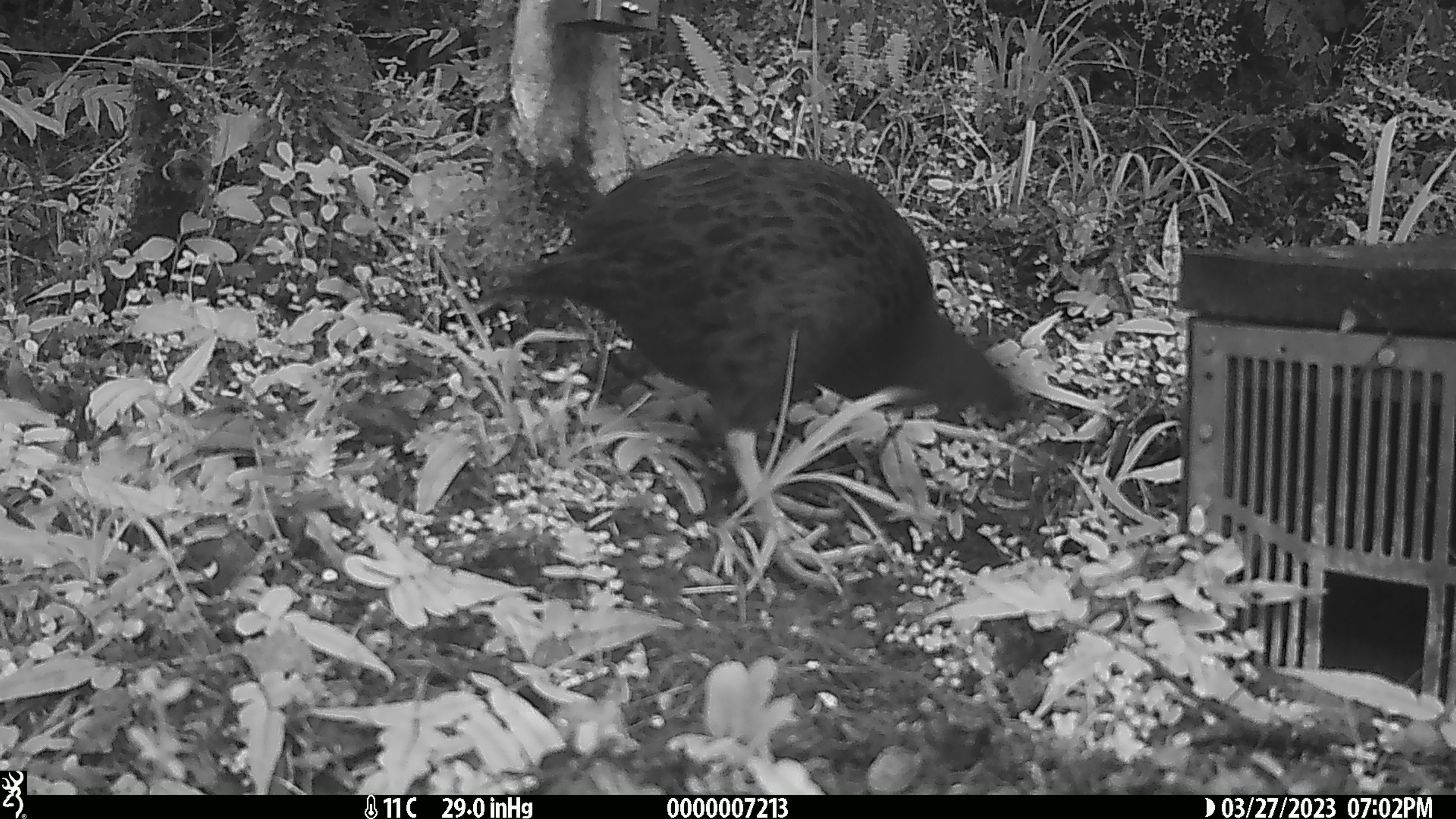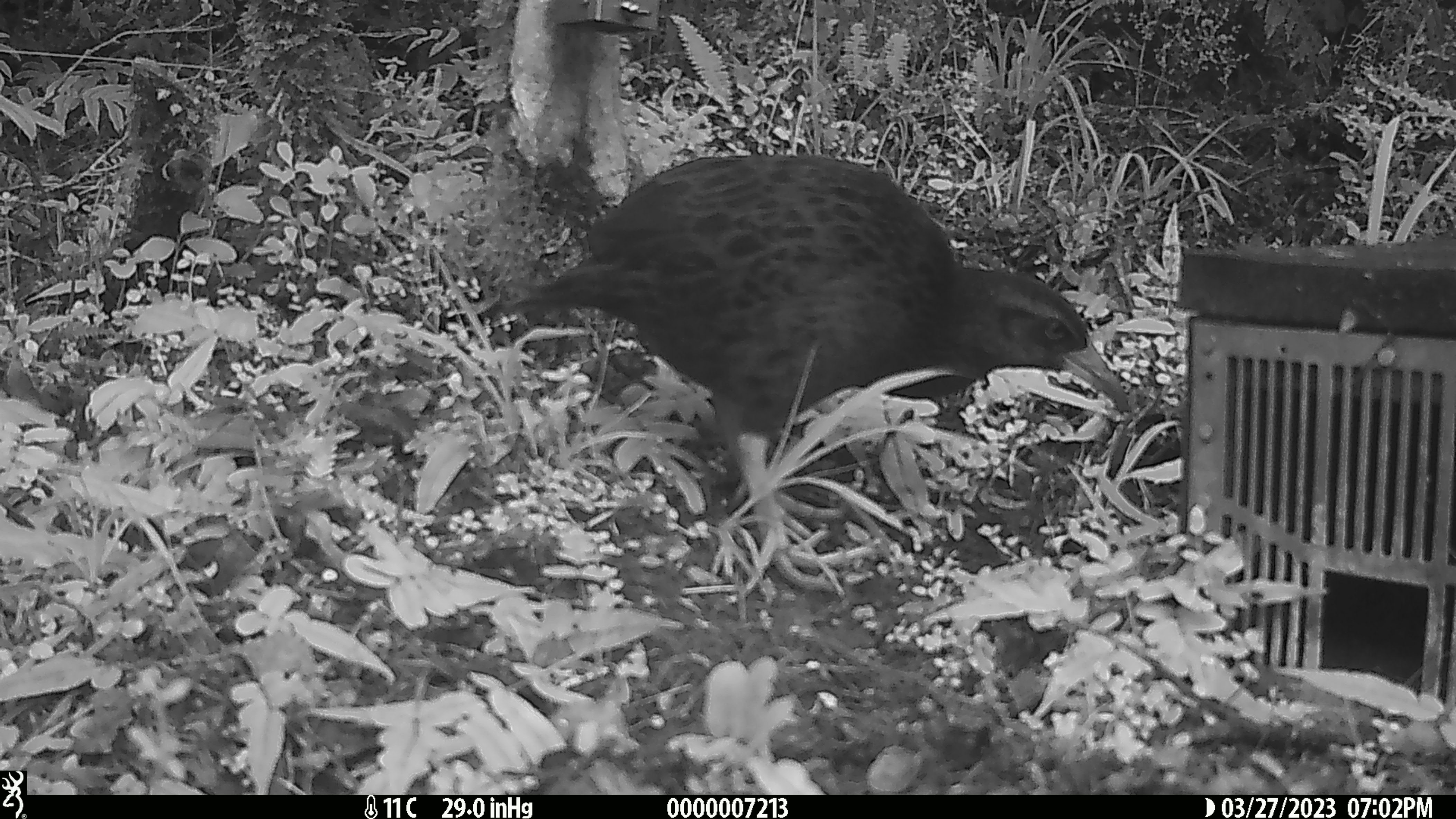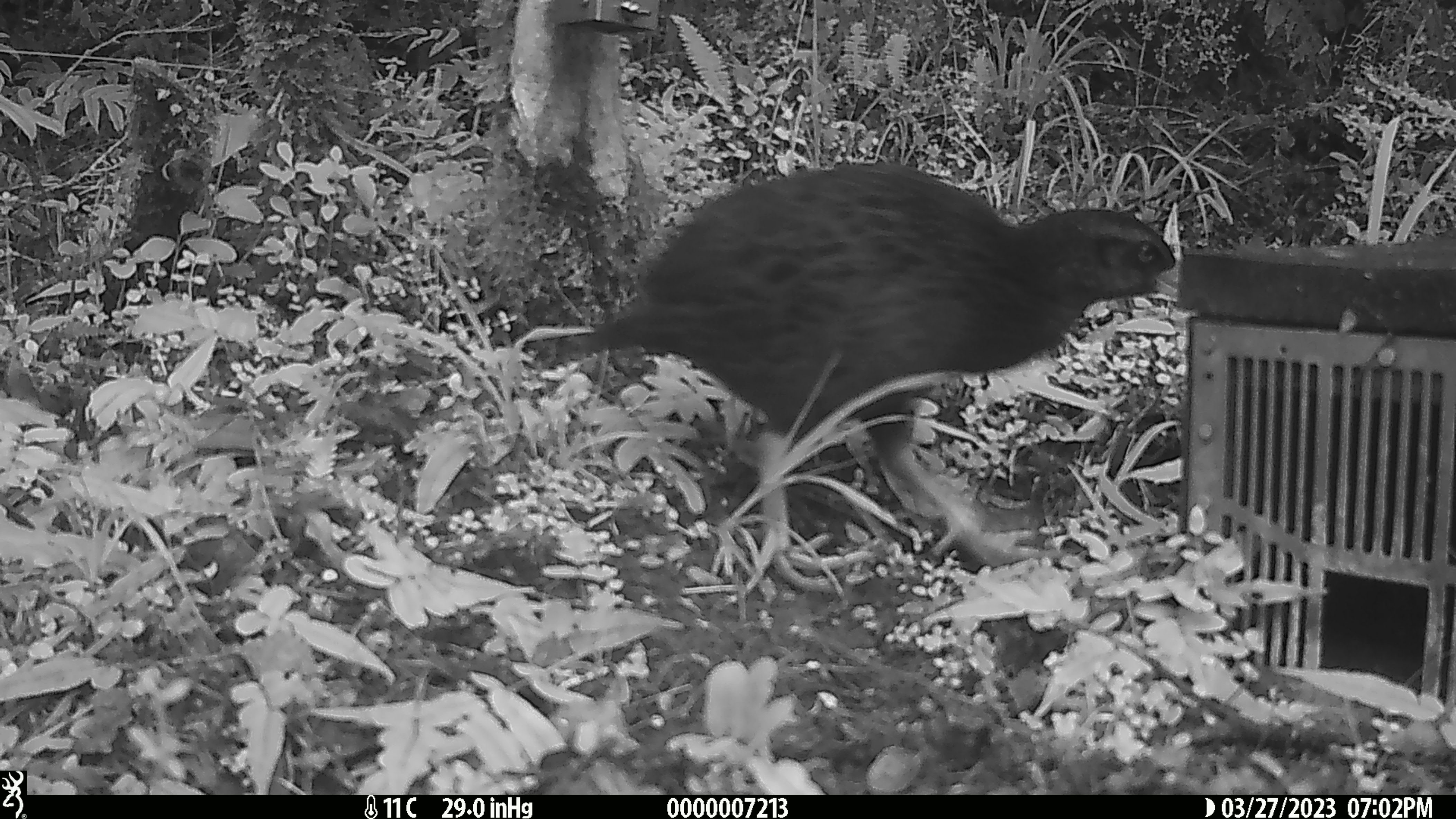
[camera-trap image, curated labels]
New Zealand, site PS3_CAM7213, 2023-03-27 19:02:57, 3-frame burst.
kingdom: Animalia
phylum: Chordata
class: Aves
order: Gruiformes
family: Rallidae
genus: Gallirallus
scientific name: Gallirallus australis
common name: weka